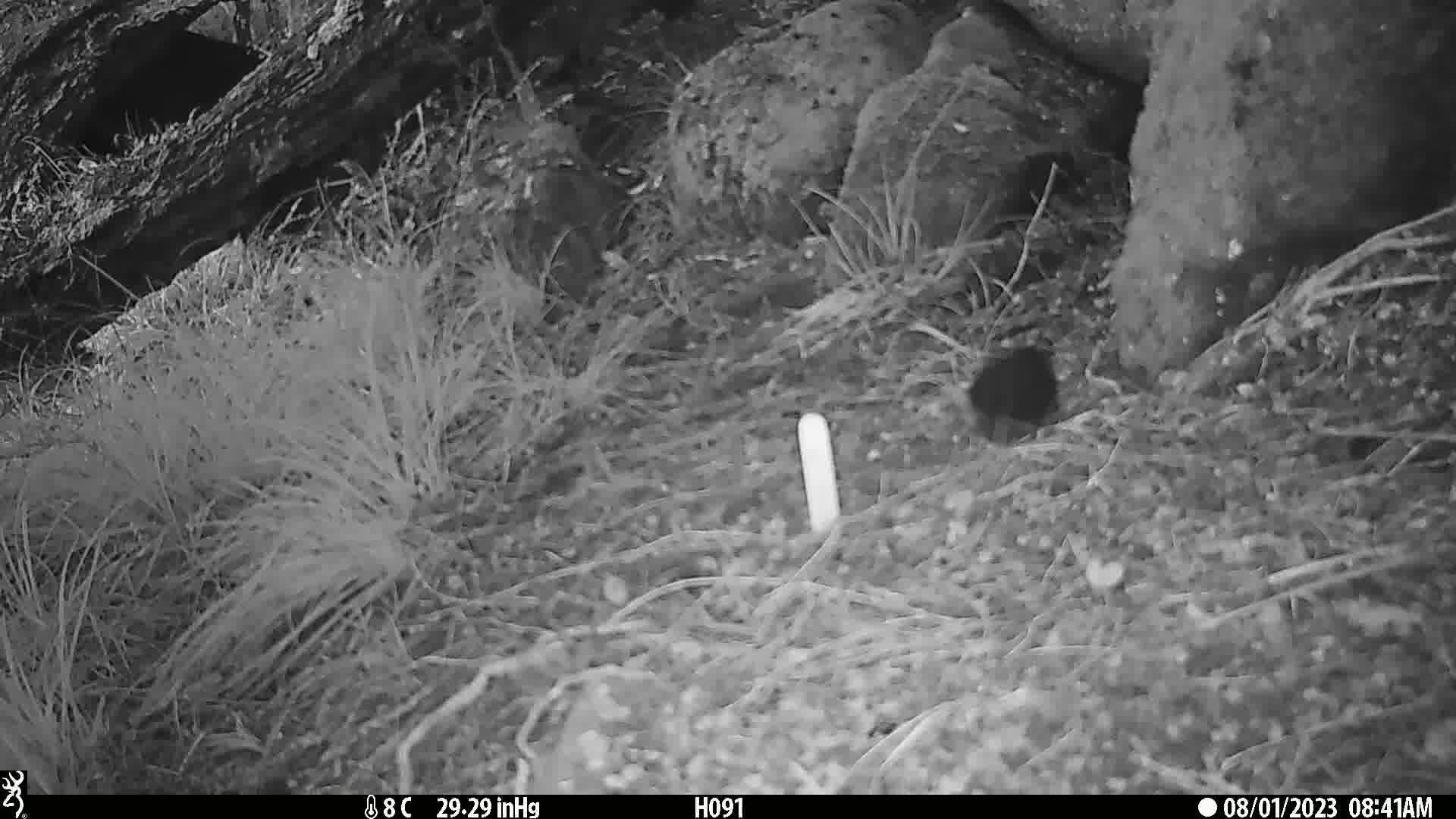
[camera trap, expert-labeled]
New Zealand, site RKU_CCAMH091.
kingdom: Animalia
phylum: Chordata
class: Aves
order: Passeriformes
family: Turdidae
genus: Turdus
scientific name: Turdus merula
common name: eurasian blackbird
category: blackbird